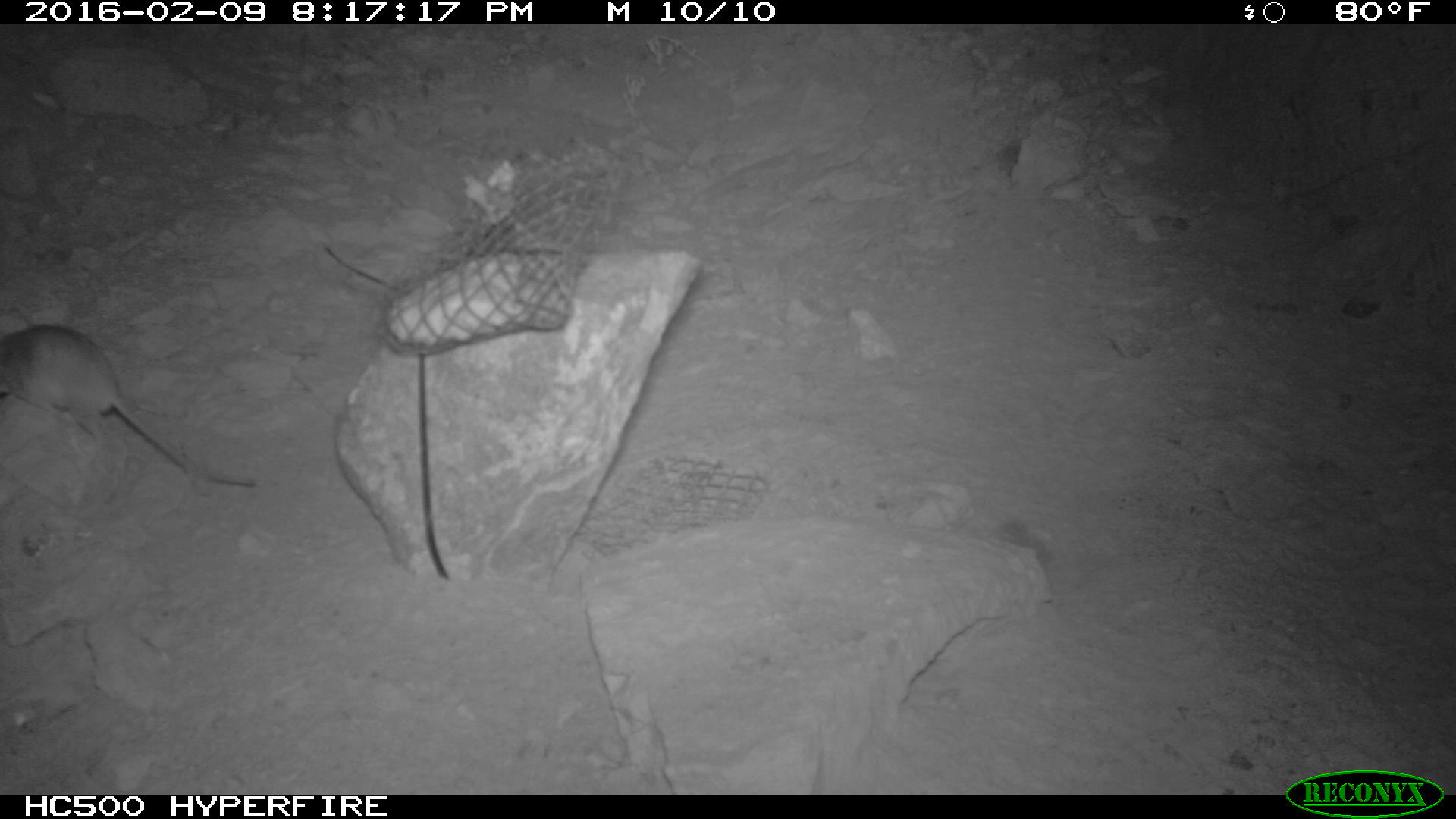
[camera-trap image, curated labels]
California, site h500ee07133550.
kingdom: Animalia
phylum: Chordata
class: Mammalia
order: Rodentia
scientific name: Rodentia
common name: rodent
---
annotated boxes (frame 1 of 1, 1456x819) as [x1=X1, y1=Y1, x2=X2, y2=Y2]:
rodent: [x1=0, y1=325, x2=259, y2=490]